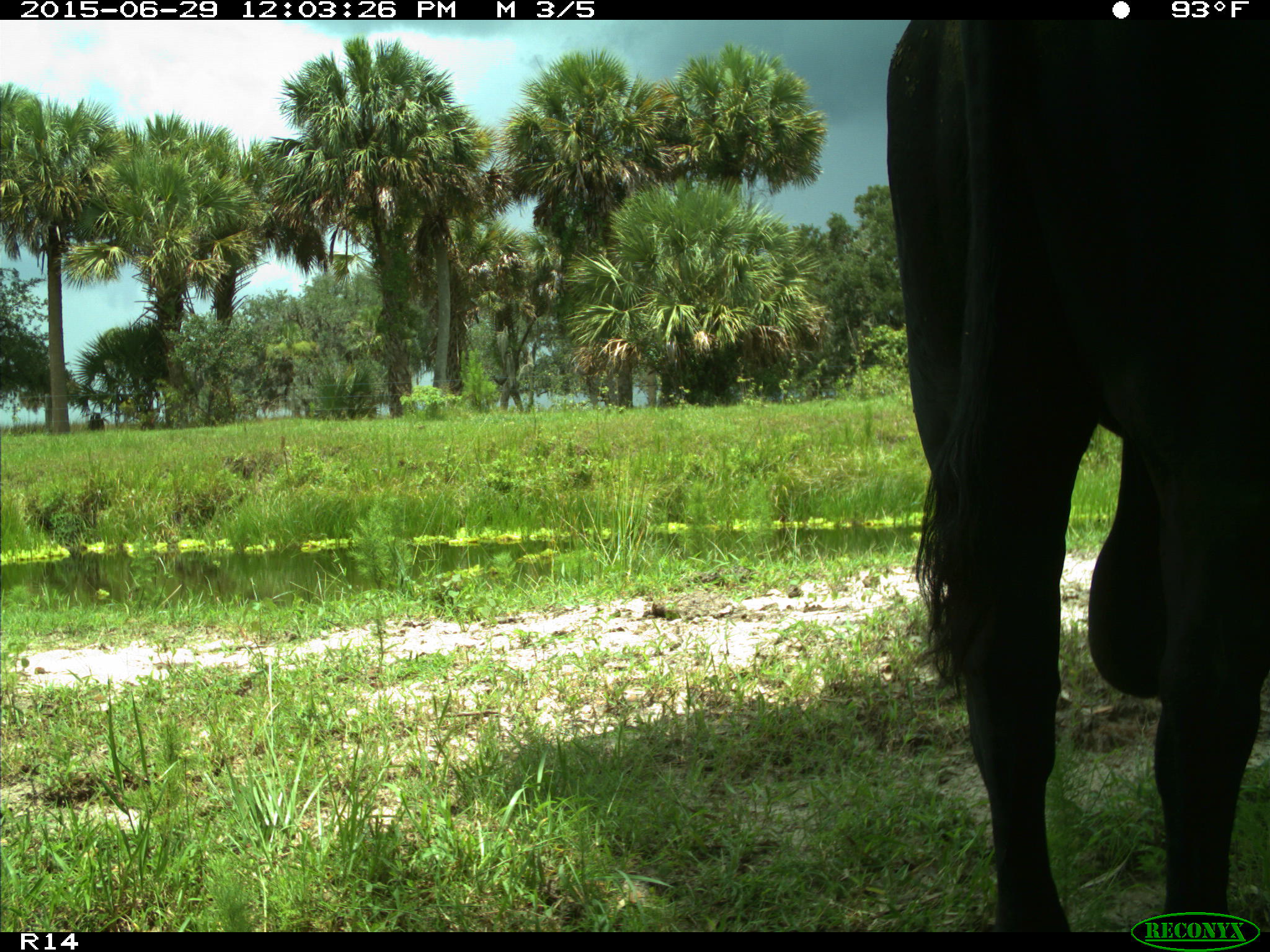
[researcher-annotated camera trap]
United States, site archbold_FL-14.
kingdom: Animalia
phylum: Chordata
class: Mammalia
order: Artiodactyla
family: Bovidae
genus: Bos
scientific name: Bos taurus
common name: domestic cow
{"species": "Bos taurus (domestic cow)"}